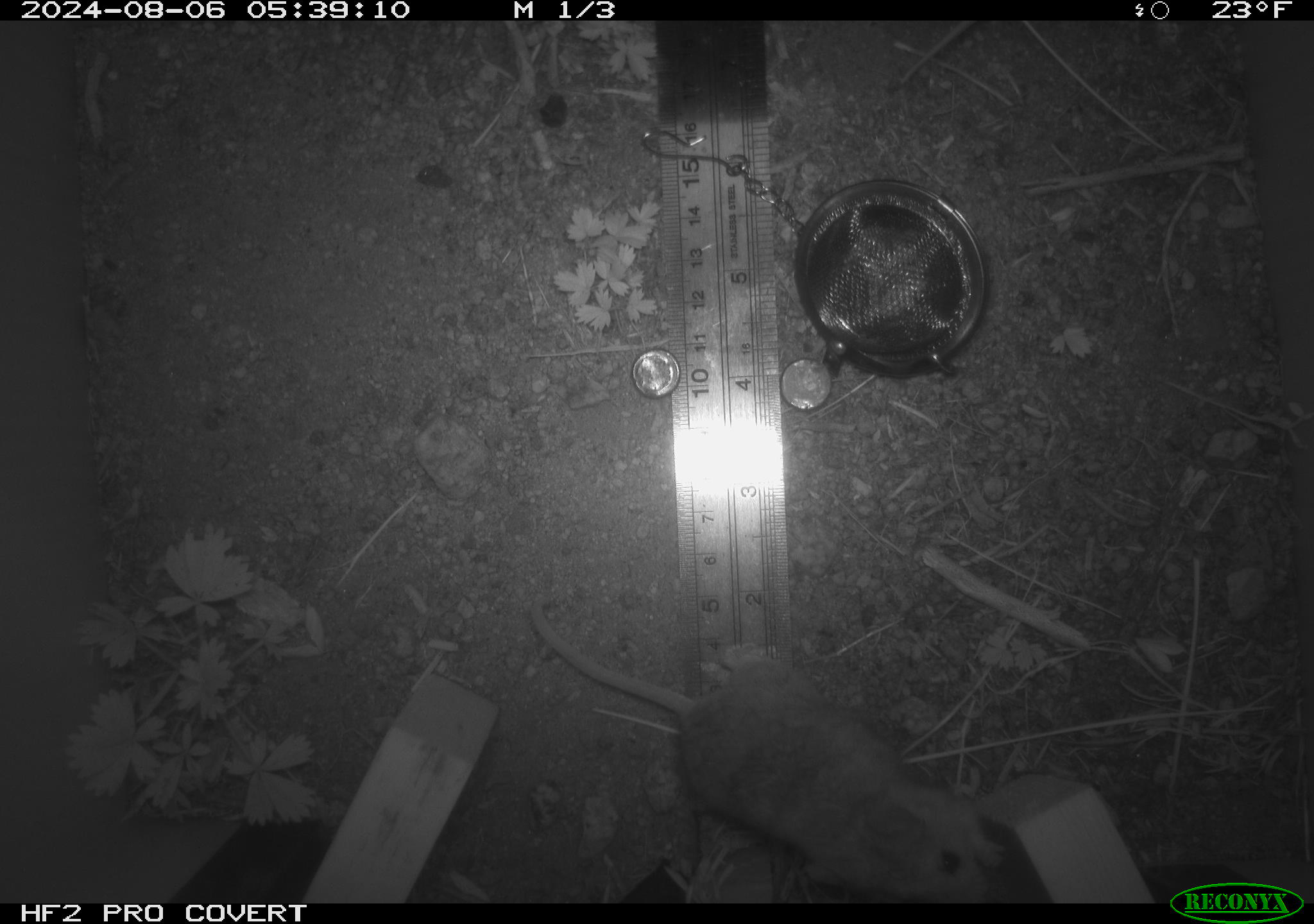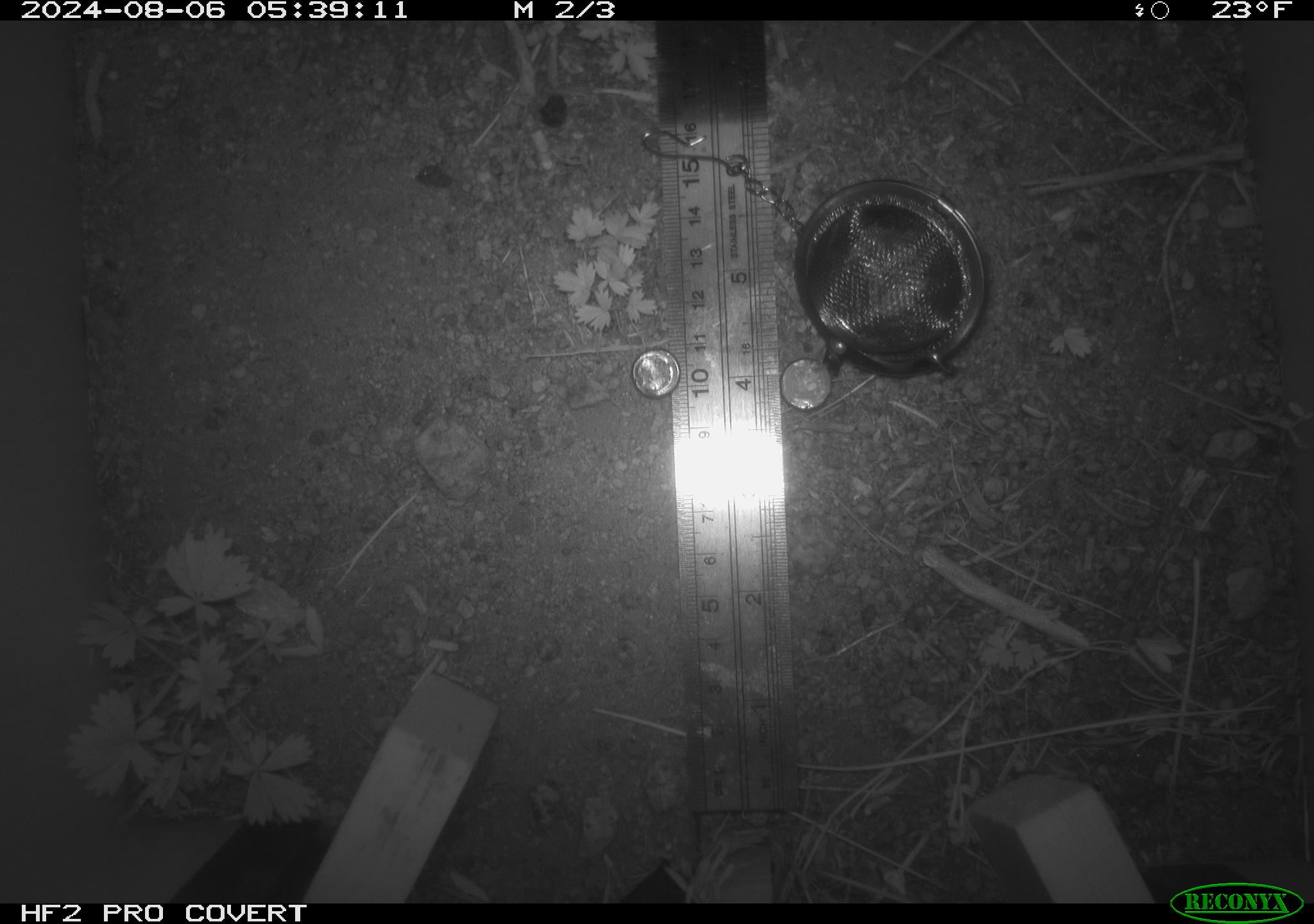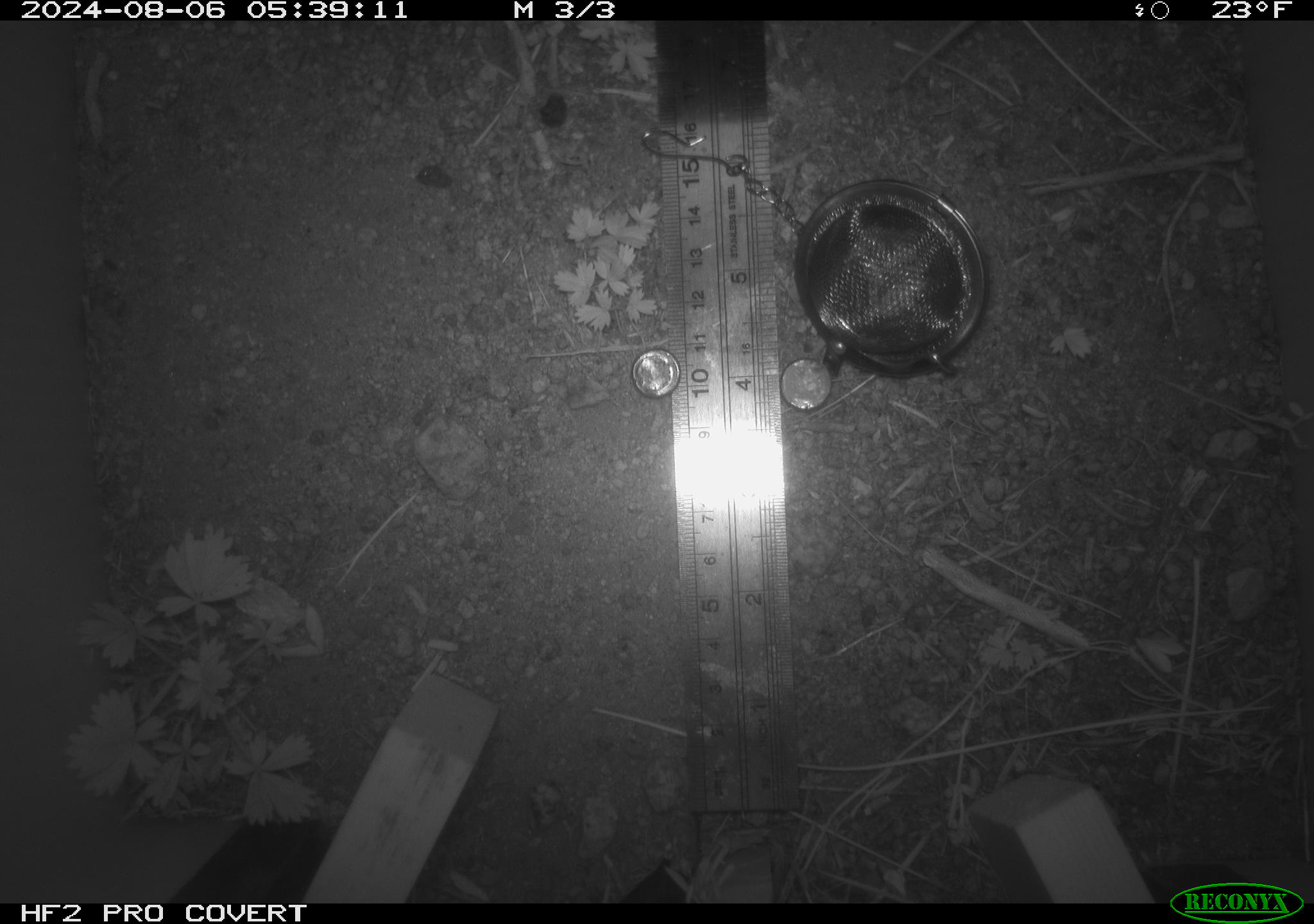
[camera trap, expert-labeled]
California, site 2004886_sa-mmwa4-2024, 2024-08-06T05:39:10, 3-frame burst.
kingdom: Animalia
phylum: Chordata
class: Mammalia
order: Rodentia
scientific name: Rodentia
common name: mouse species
Mouse species (Rodentia).